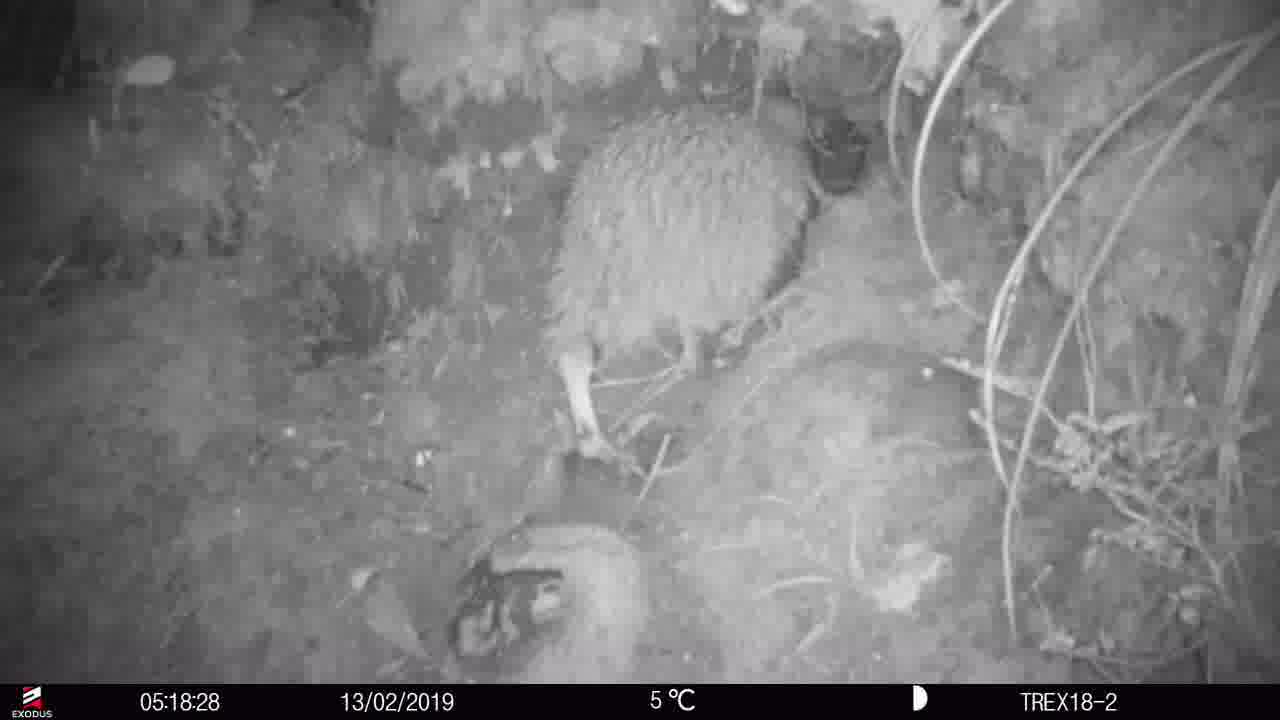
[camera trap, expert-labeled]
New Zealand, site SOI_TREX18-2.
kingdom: Animalia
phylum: Chordata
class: Aves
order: Apterygiformes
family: Apterygidae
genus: Apteryx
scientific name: Apteryx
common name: kiwi